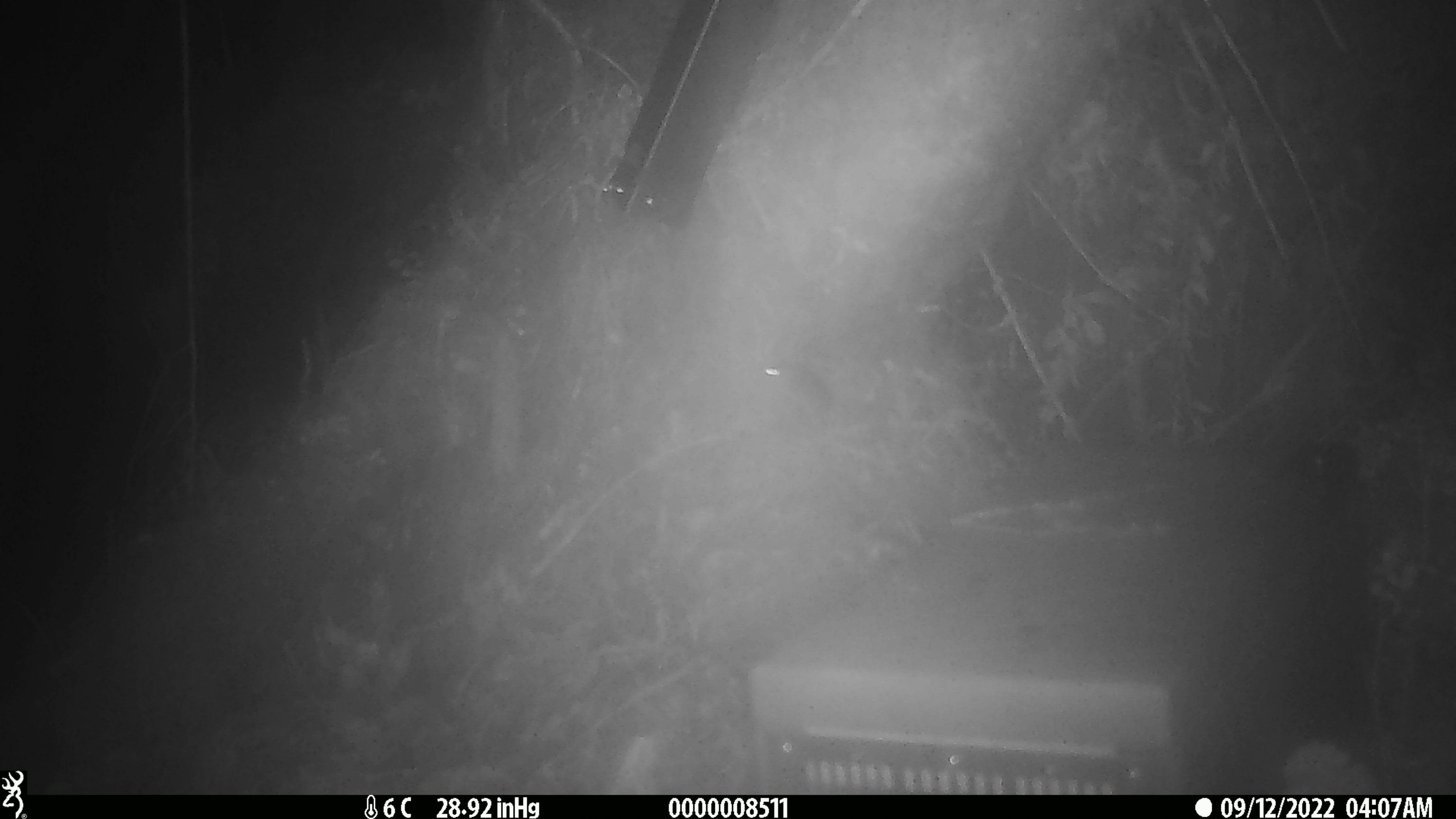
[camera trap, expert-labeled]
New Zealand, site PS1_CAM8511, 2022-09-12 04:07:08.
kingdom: Animalia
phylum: Chordata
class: Mammalia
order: Rodentia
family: Muridae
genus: Mus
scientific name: Mus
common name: mouse